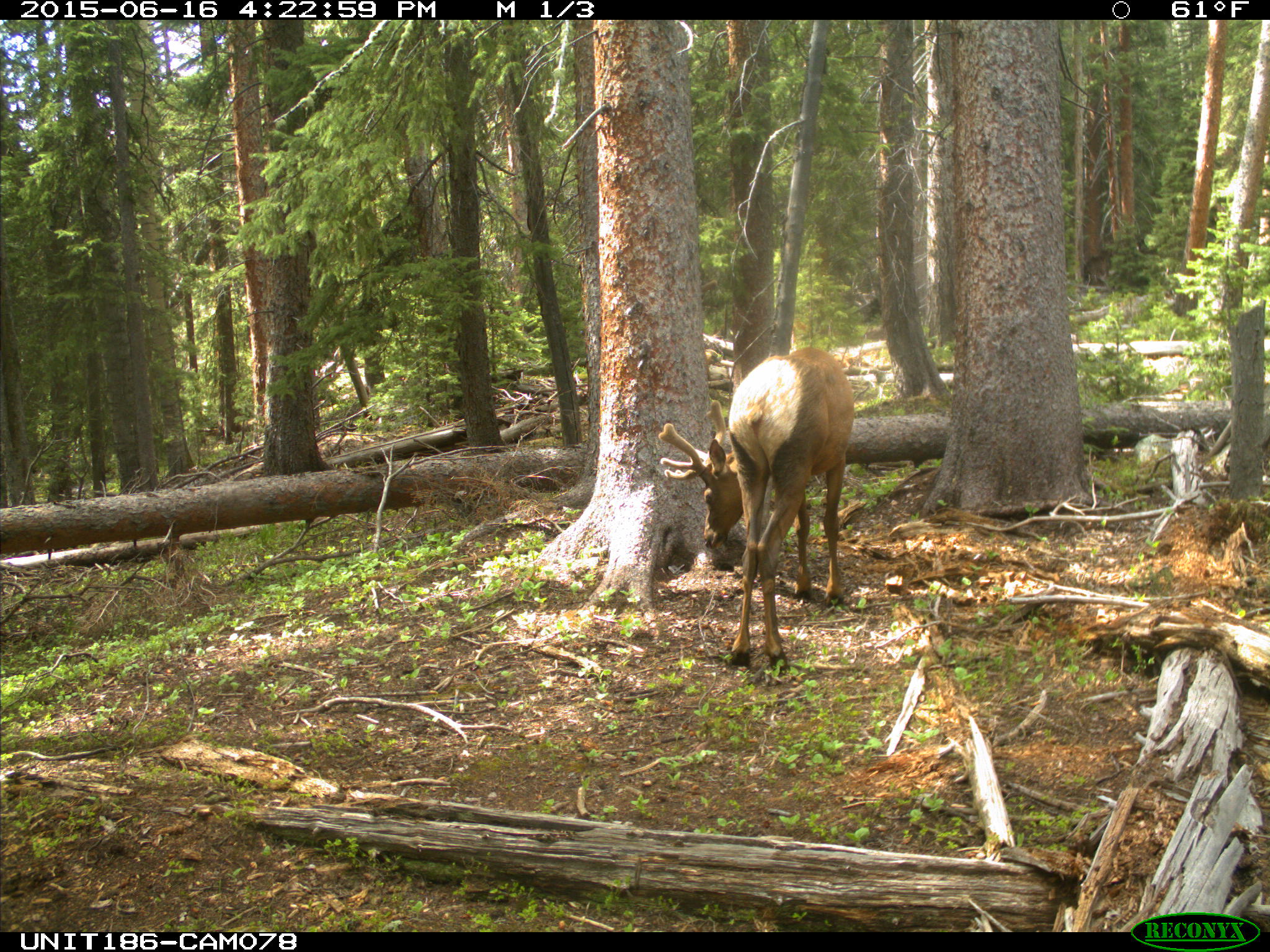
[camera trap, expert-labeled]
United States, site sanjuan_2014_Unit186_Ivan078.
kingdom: Animalia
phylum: Chordata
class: Mammalia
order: Artiodactyla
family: Cervidae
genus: Cervus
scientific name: Cervus elaphus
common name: red deer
Cervus elaphus (red deer).